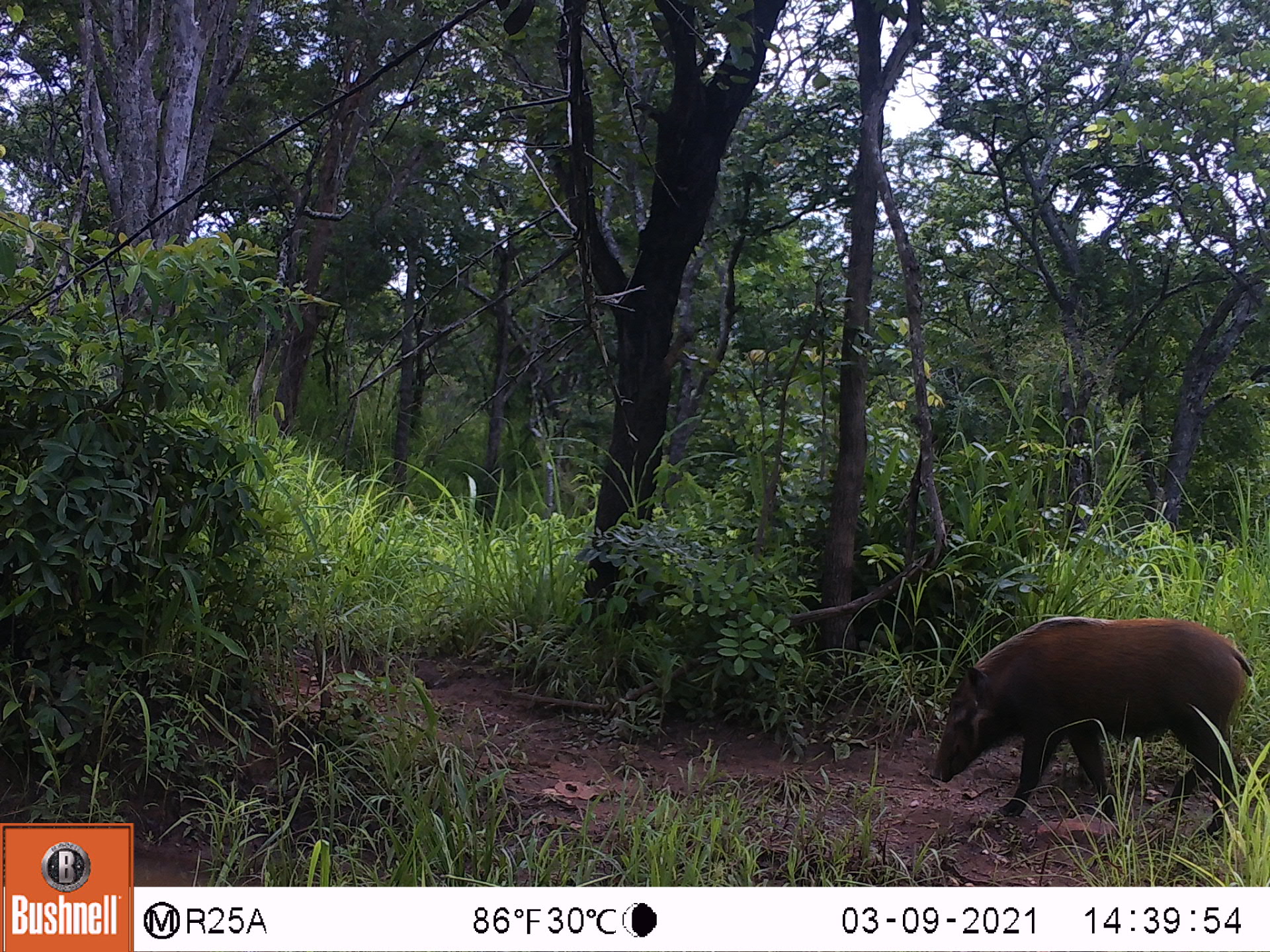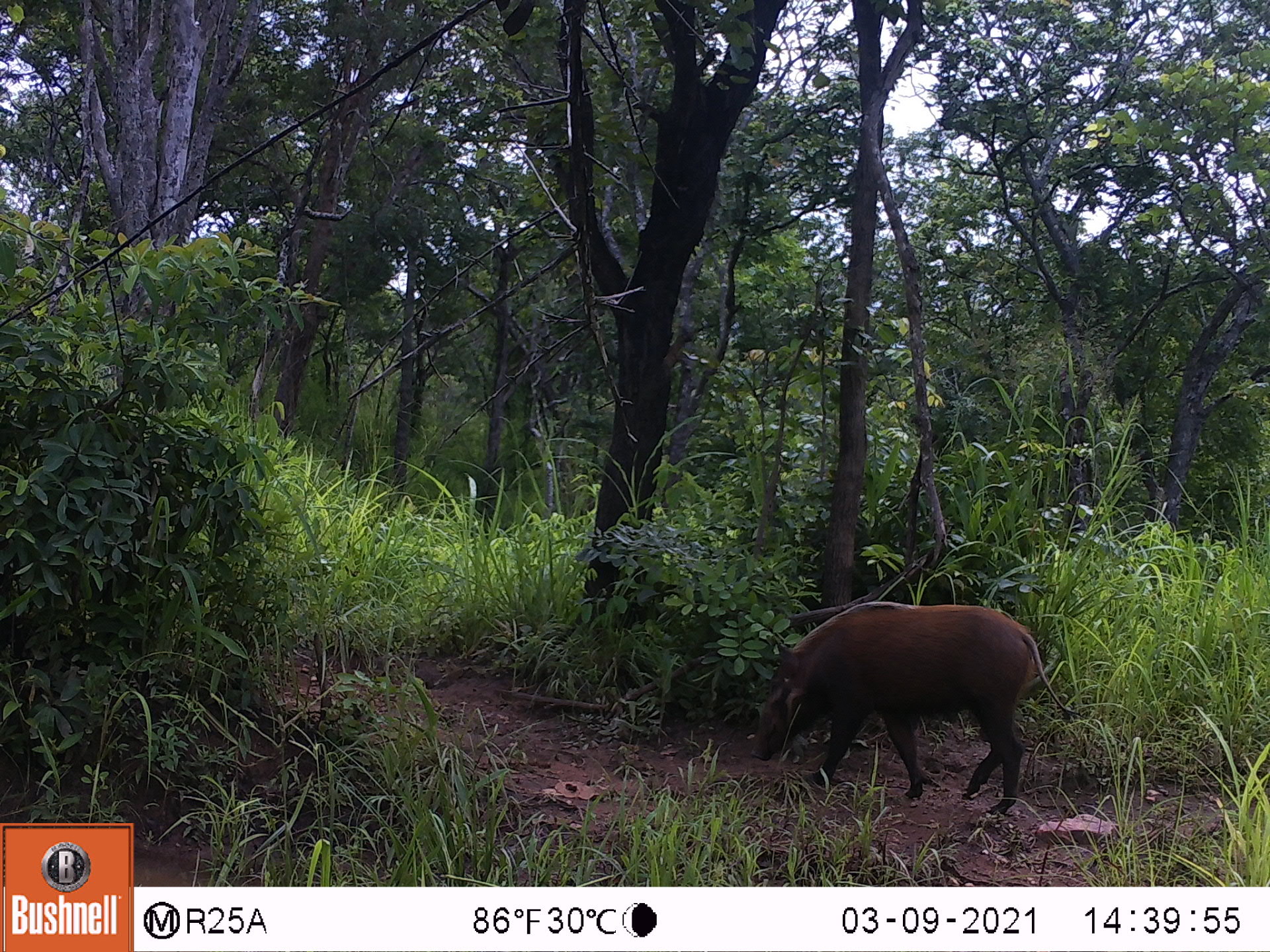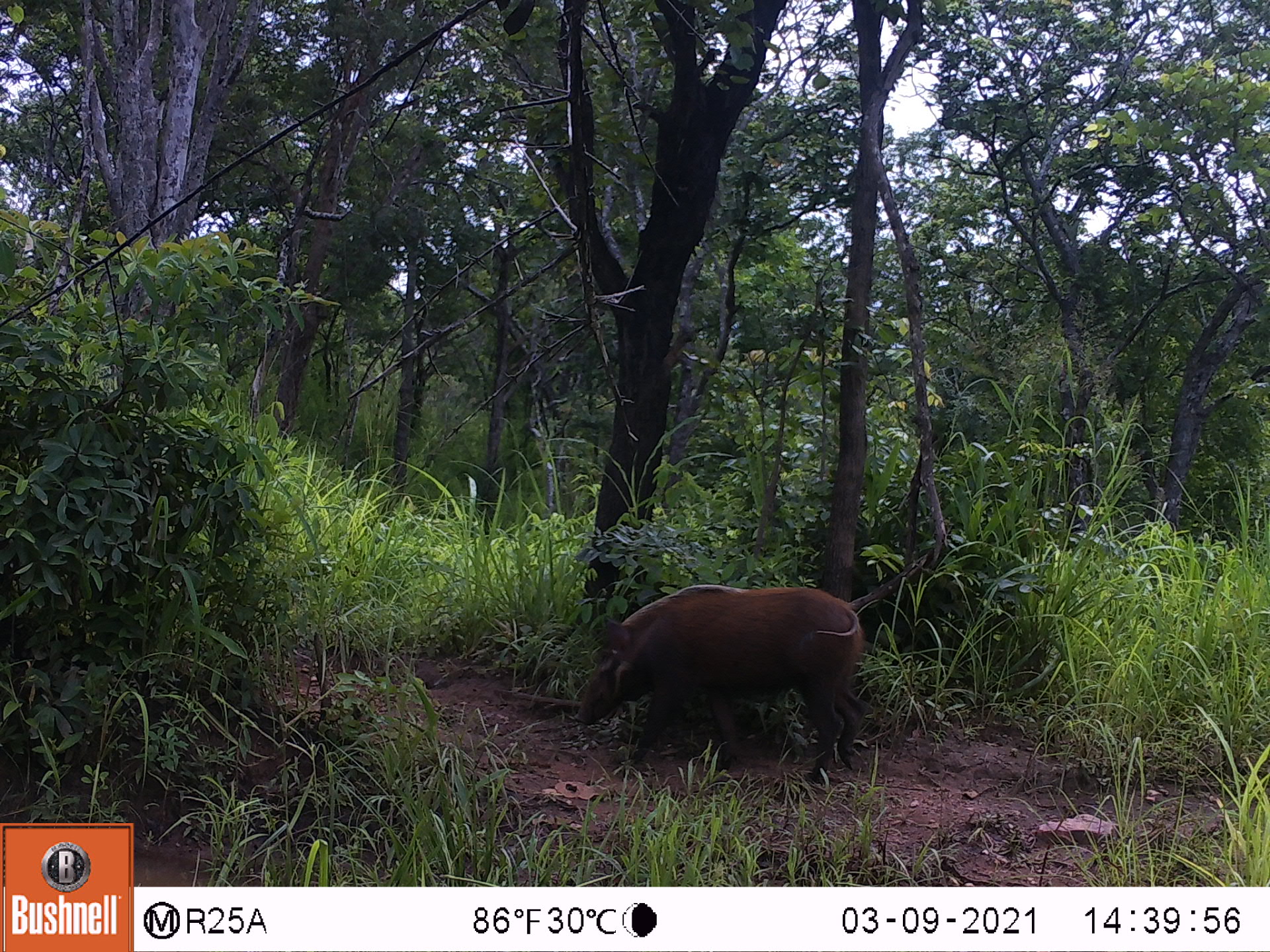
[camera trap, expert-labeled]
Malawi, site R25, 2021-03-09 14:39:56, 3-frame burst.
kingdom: Animalia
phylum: Chordata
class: Mammalia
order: Artiodactyla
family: Suidae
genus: Potamochoerus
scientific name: Potamochoerus larvatus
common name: bushpig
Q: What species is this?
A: Bushpig (Potamochoerus larvatus).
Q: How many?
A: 1.